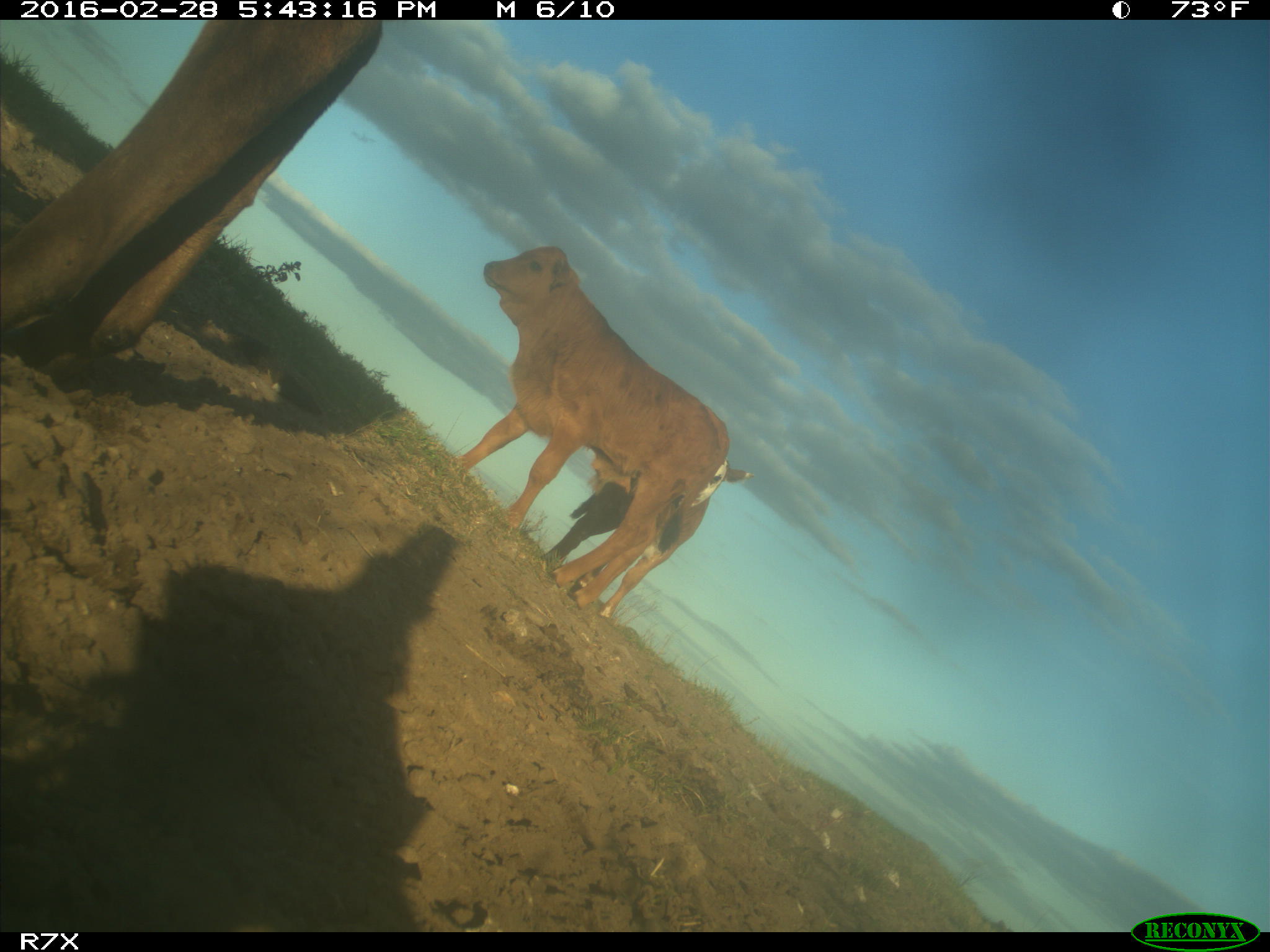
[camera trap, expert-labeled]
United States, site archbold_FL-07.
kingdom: Animalia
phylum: Chordata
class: Mammalia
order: Artiodactyla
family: Bovidae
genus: Bos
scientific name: Bos taurus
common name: domestic cow